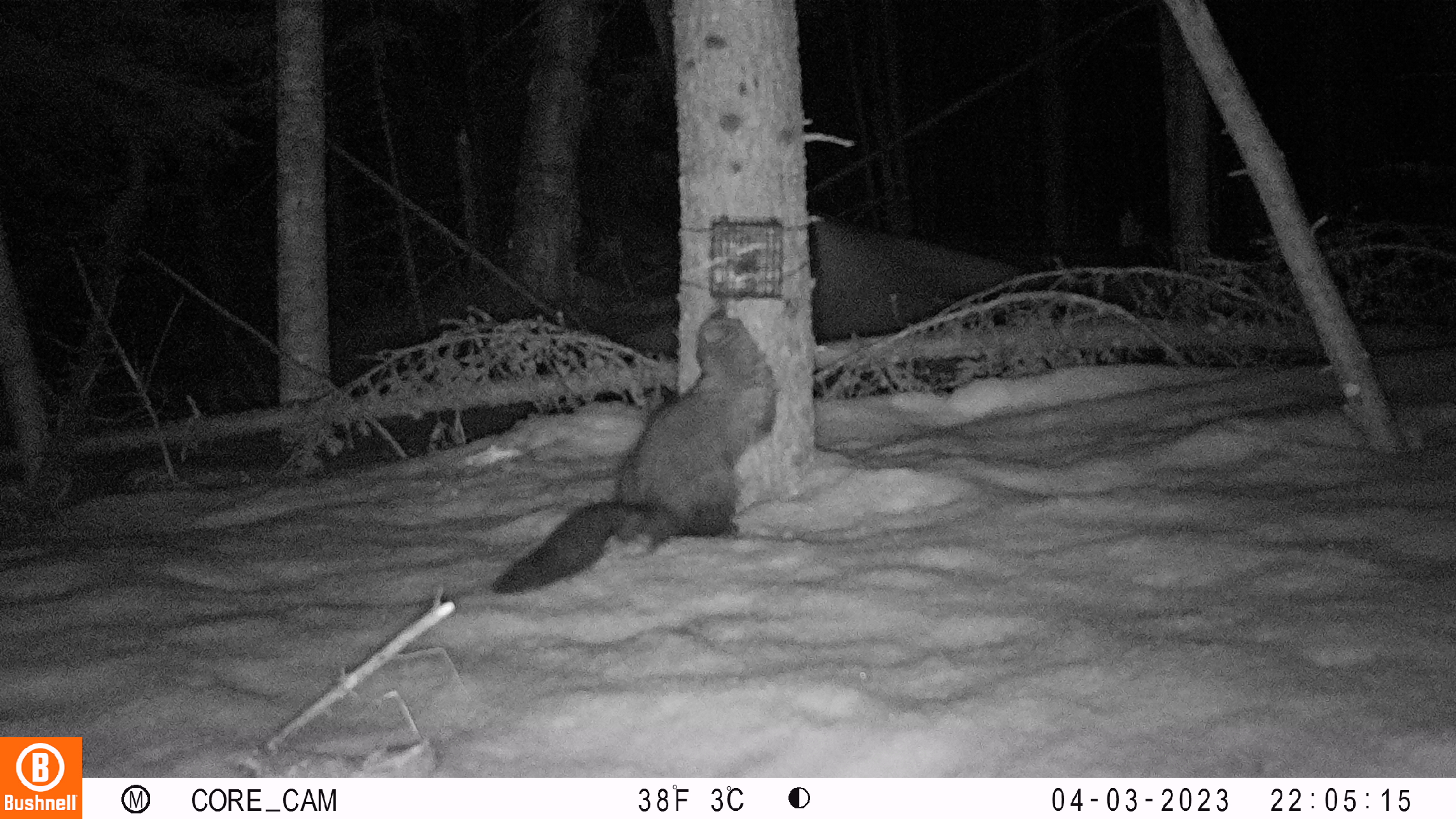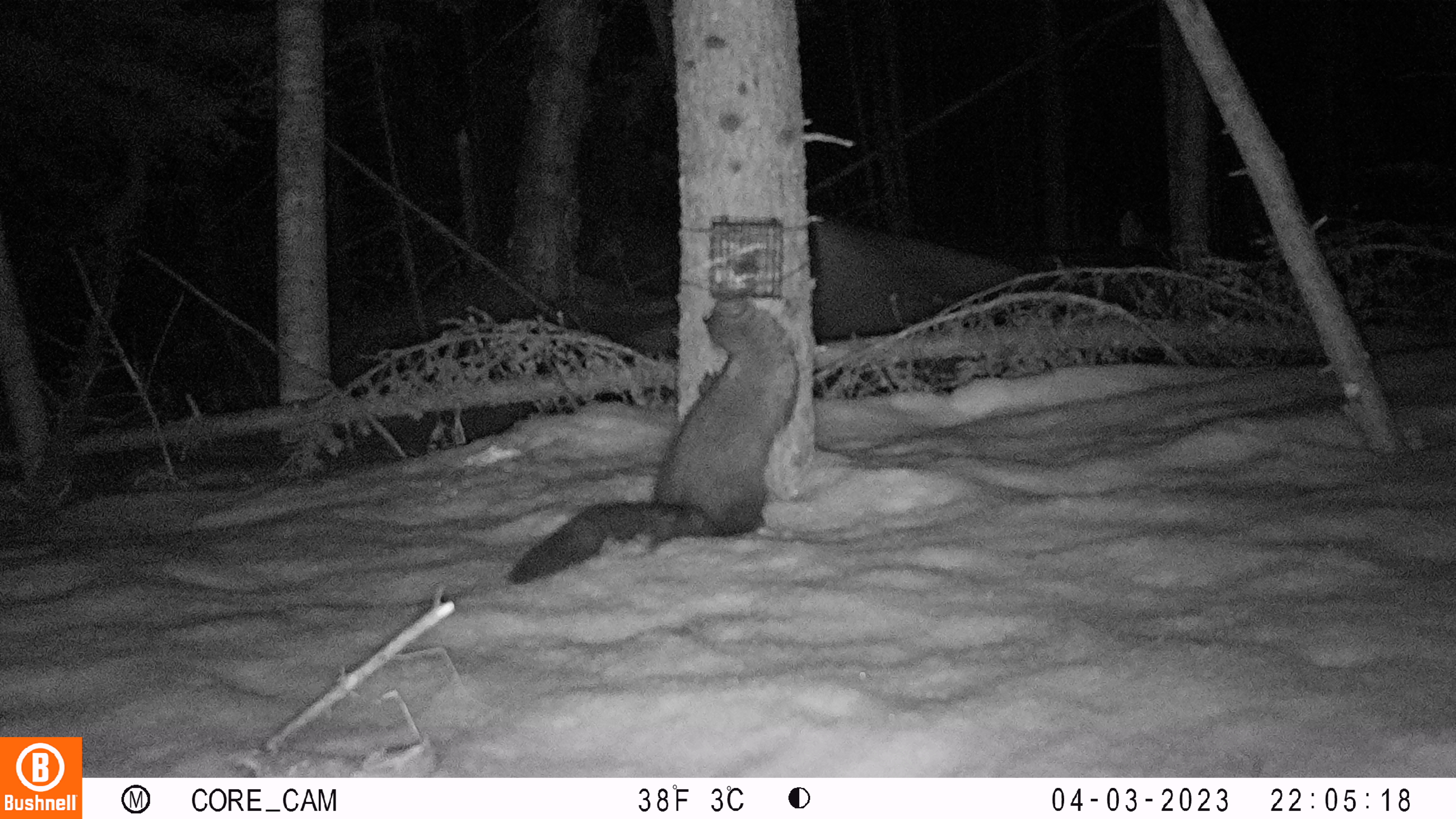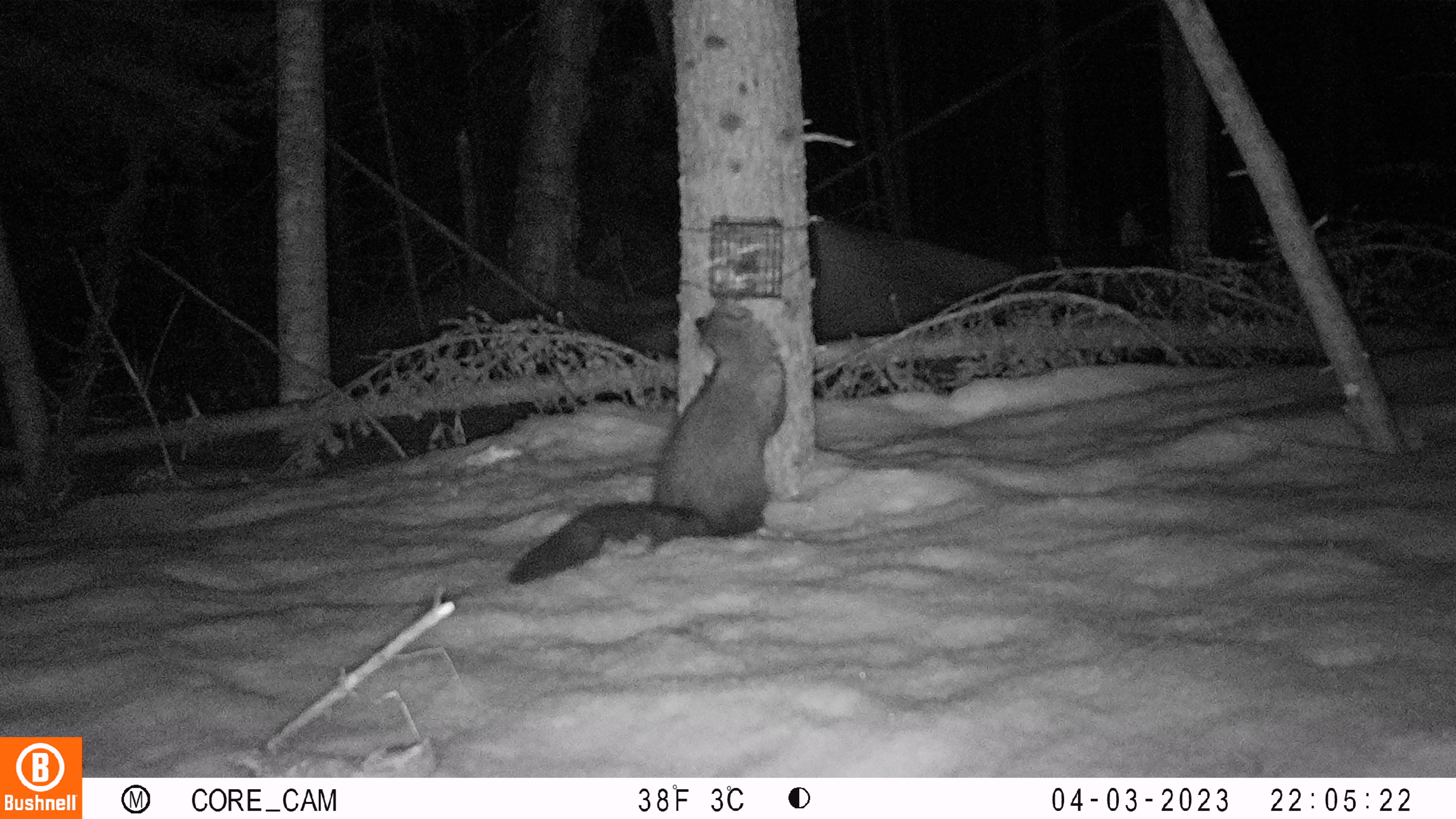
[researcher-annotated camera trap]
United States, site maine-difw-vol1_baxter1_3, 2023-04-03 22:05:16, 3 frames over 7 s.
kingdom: Animalia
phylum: Chordata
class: Mammalia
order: Carnivora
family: Mustelidae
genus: Pekania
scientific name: Pekania pennanti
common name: fisher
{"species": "fisher (Pekania pennanti)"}